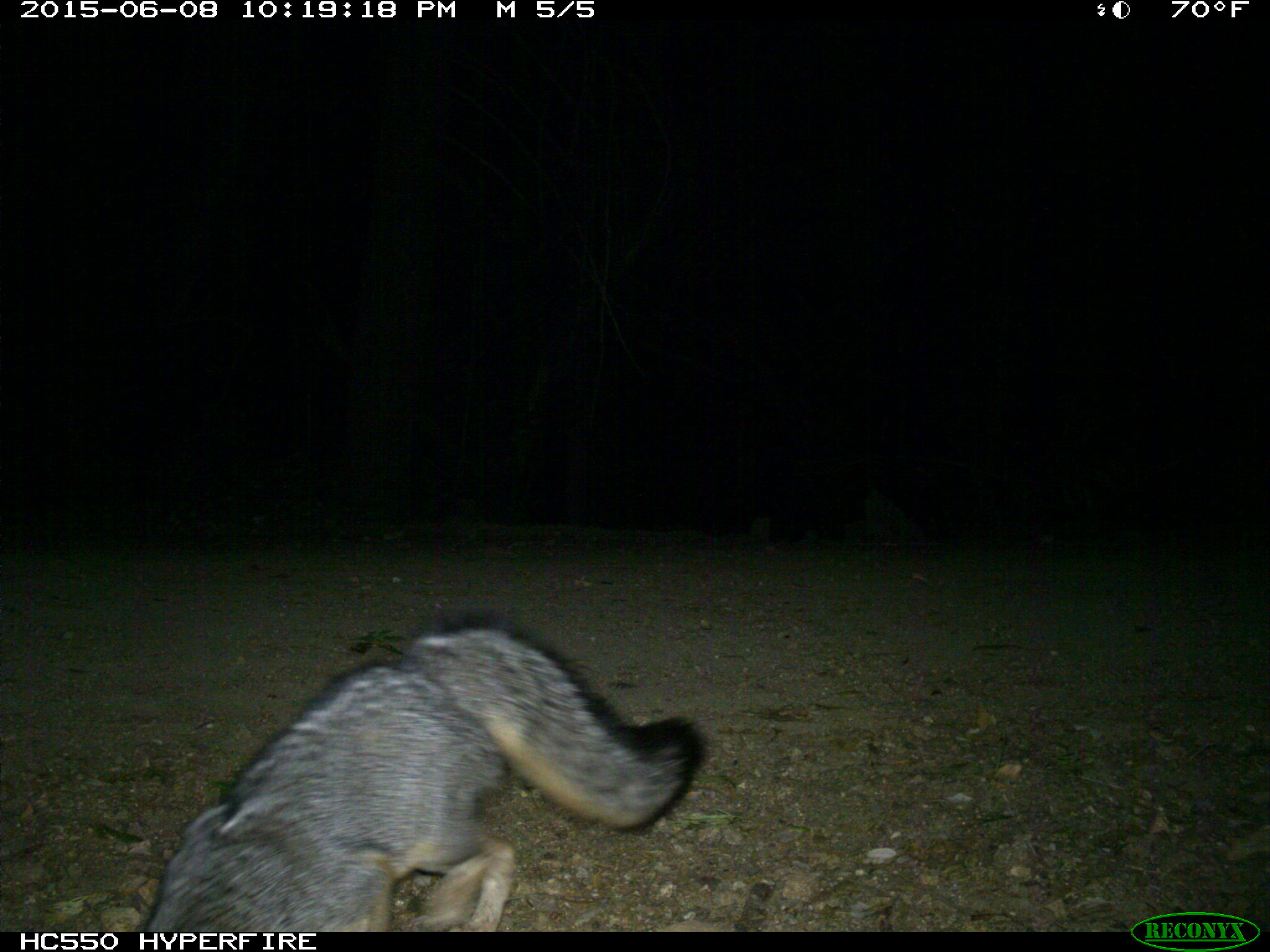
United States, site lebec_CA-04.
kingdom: Animalia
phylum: Chordata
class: Mammalia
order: Carnivora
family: Canidae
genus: Urocyon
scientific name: Urocyon cinereoargenteus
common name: gray fox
Urocyon cinereoargenteus (gray fox).